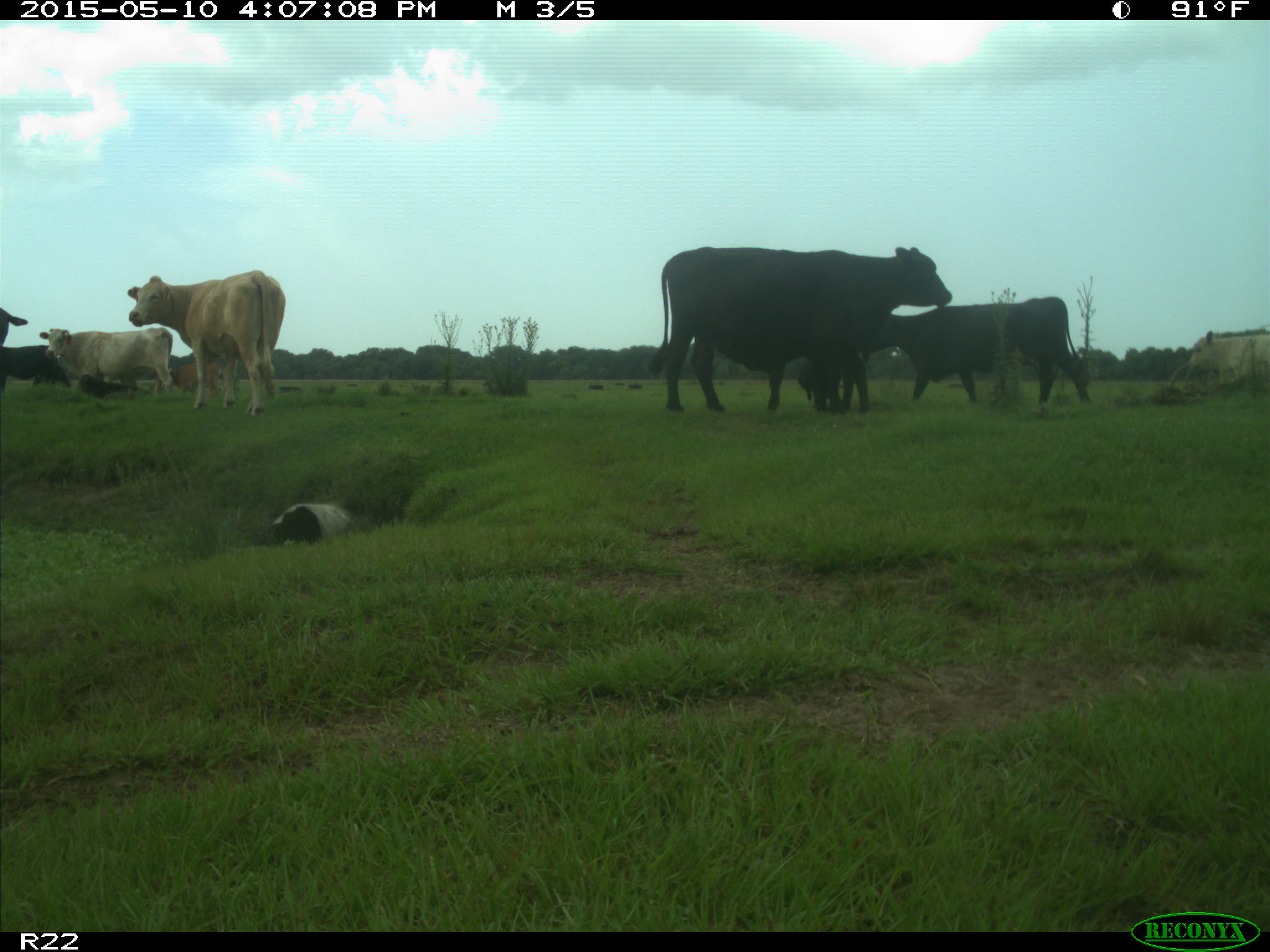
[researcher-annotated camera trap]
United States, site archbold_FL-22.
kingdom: Animalia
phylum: Chordata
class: Mammalia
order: Artiodactyla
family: Bovidae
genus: Bos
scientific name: Bos taurus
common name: domestic cow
Bos taurus (domestic cow).